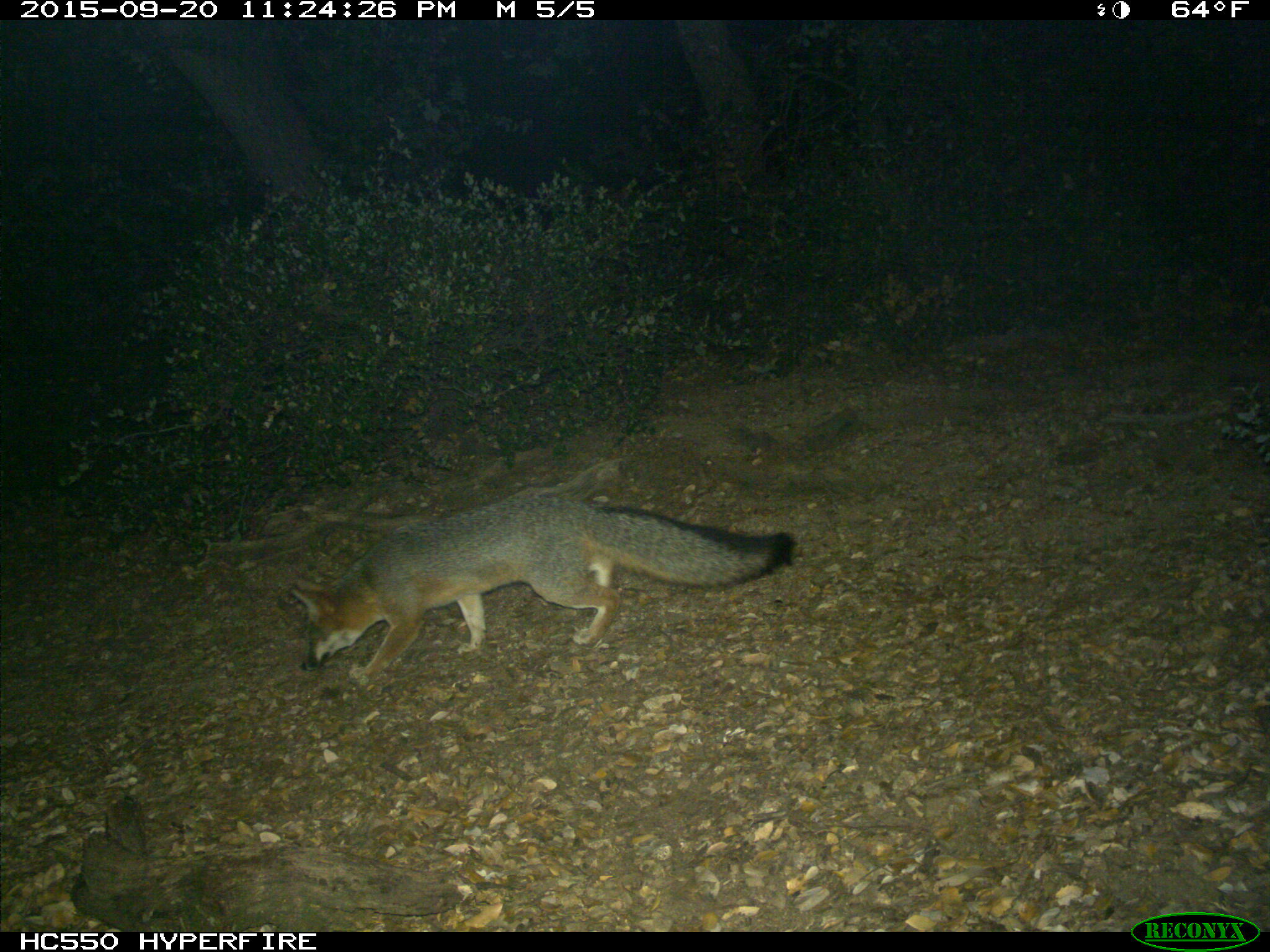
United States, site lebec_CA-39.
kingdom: Animalia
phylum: Chordata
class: Mammalia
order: Carnivora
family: Canidae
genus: Urocyon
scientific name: Urocyon cinereoargenteus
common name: gray fox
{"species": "Urocyon cinereoargenteus (gray fox)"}